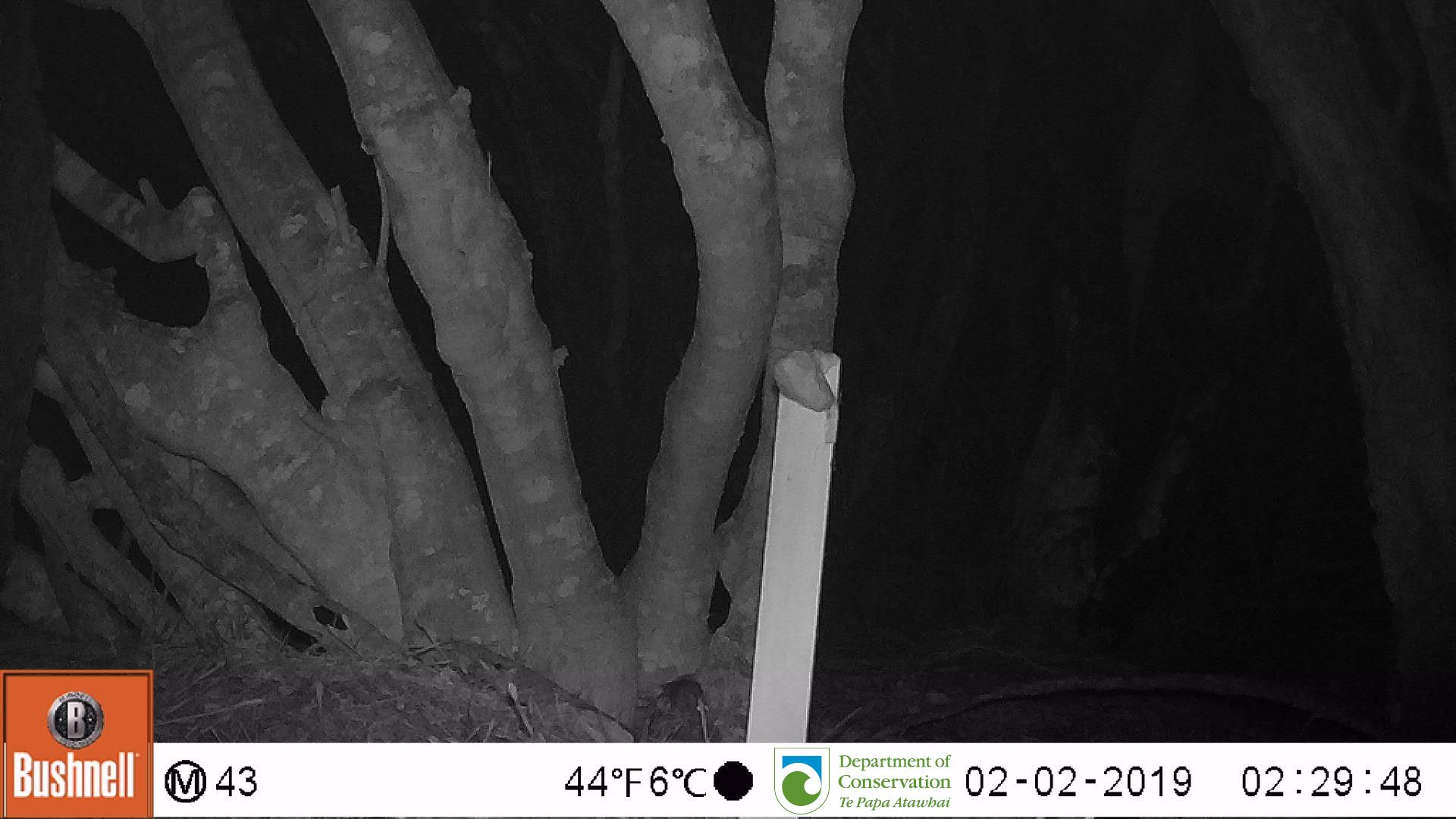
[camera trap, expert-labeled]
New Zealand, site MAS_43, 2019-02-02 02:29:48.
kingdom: Animalia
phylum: Chordata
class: Mammalia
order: Rodentia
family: Muridae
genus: Mus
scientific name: Mus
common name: mouse